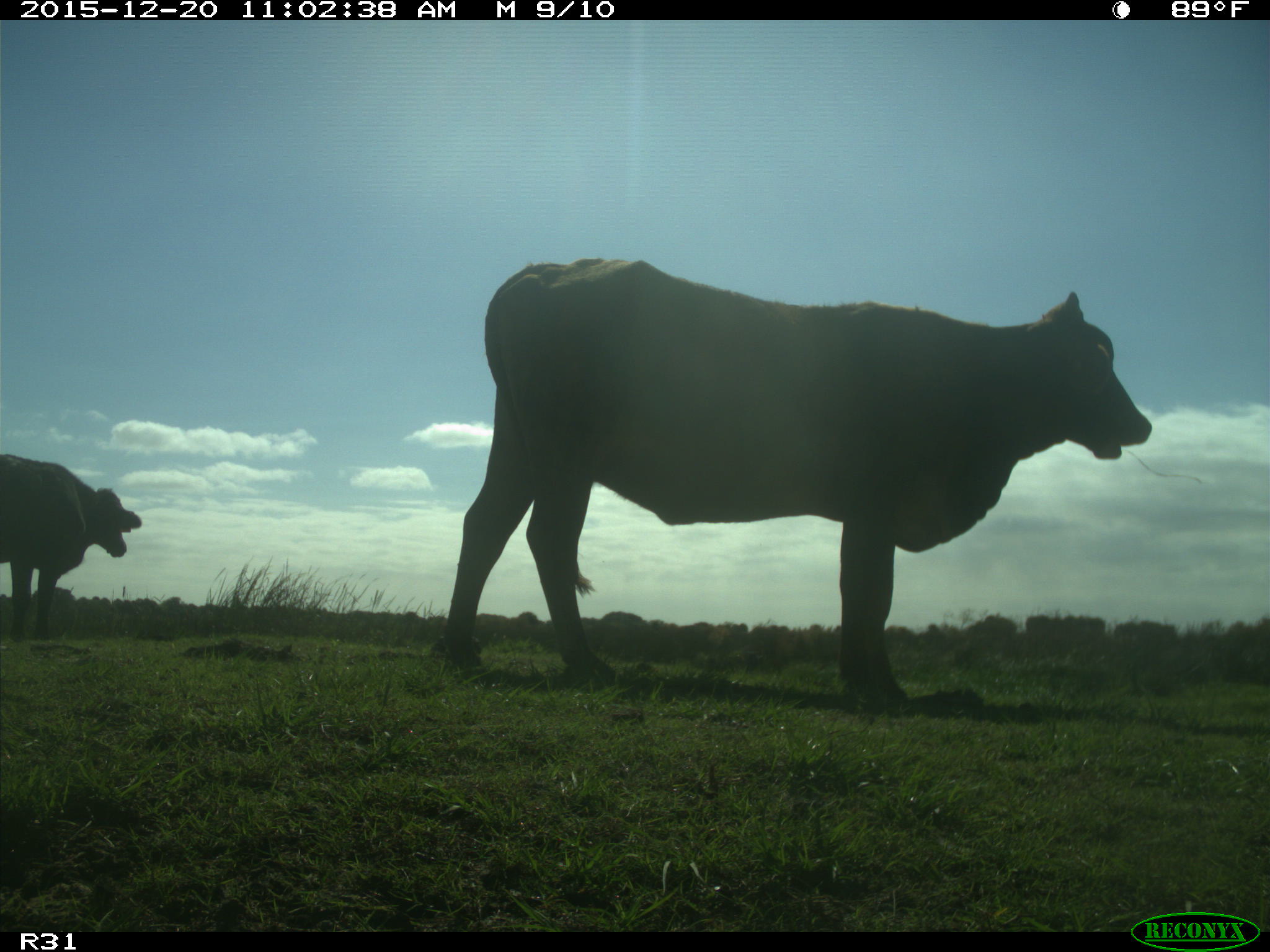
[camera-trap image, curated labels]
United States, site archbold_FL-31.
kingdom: Animalia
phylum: Chordata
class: Mammalia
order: Artiodactyla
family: Bovidae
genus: Bos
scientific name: Bos taurus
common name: domestic cow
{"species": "Bos taurus (domestic cow)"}